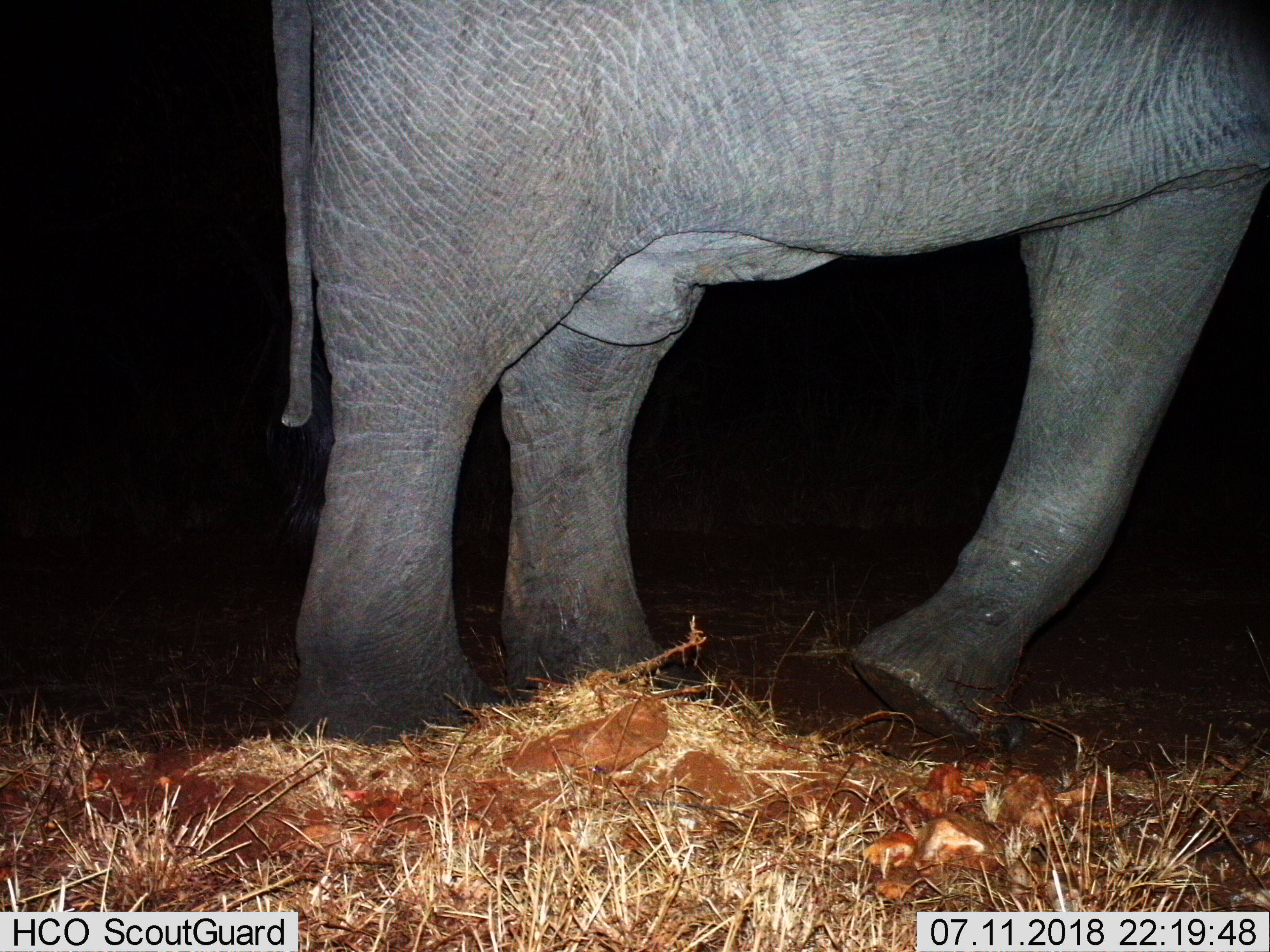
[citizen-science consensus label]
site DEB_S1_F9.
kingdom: Animalia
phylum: Chordata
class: Mammalia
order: Proboscidea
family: Elephantidae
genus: Loxodonta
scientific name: Loxodonta africana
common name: african bush elephant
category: elephant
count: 1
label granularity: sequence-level